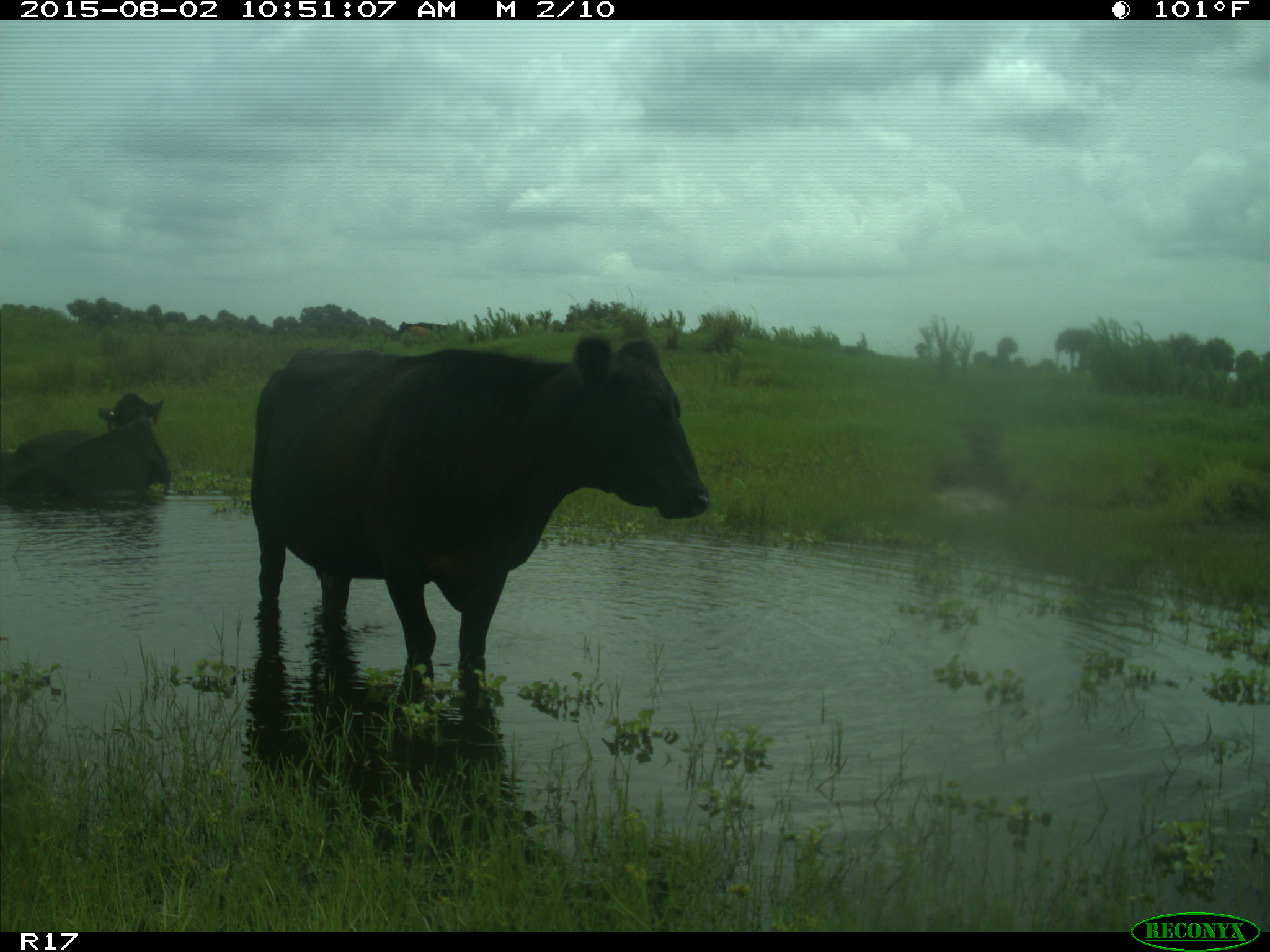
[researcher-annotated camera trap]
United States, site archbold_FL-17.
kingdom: Animalia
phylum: Chordata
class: Mammalia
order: Artiodactyla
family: Bovidae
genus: Bos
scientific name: Bos taurus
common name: domestic cow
Bos taurus (domestic cow).